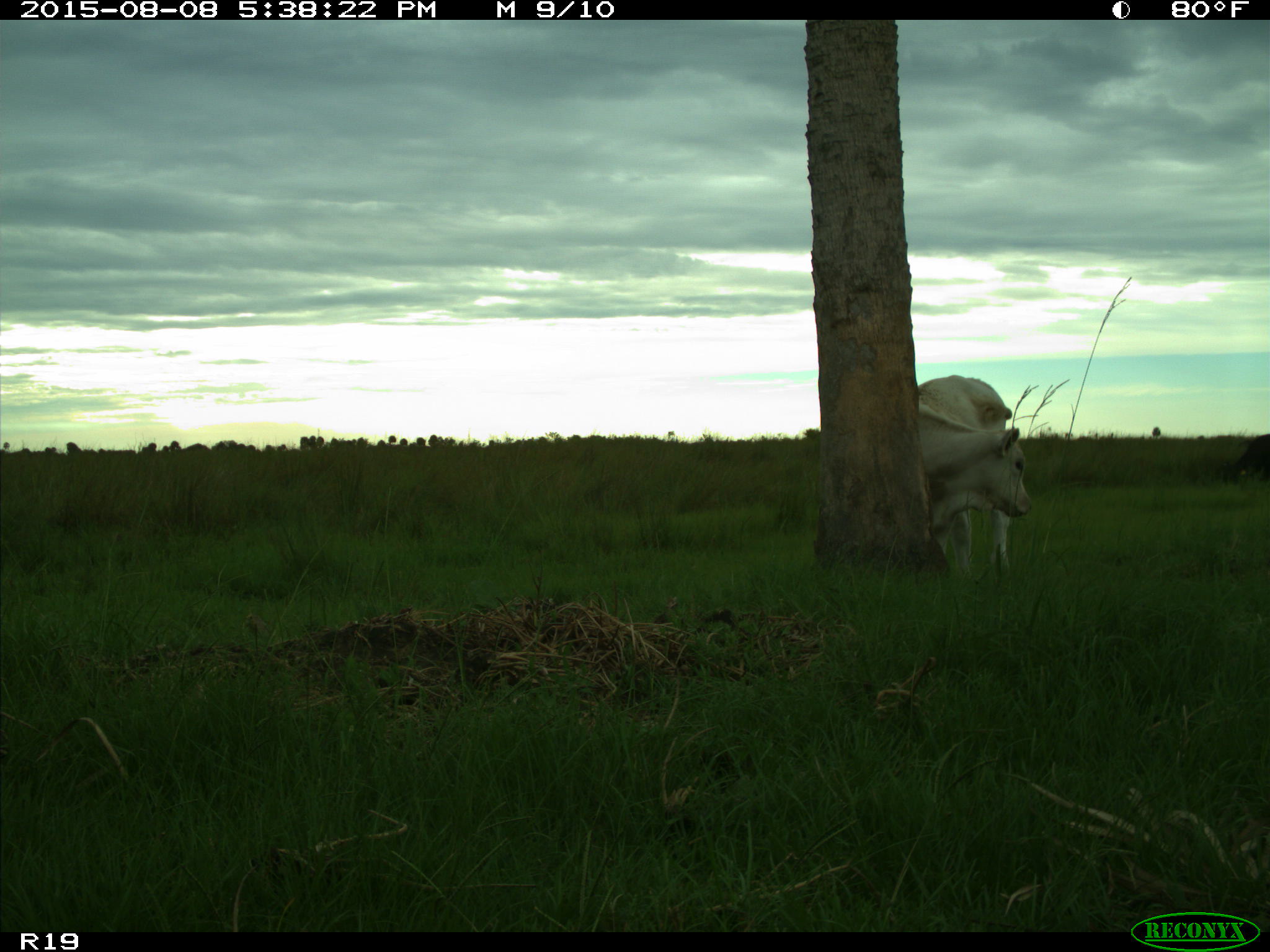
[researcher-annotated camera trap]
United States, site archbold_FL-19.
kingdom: Animalia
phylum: Chordata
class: Mammalia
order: Artiodactyla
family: Bovidae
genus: Bos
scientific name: Bos taurus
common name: domestic cow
Bos taurus (domestic cow).